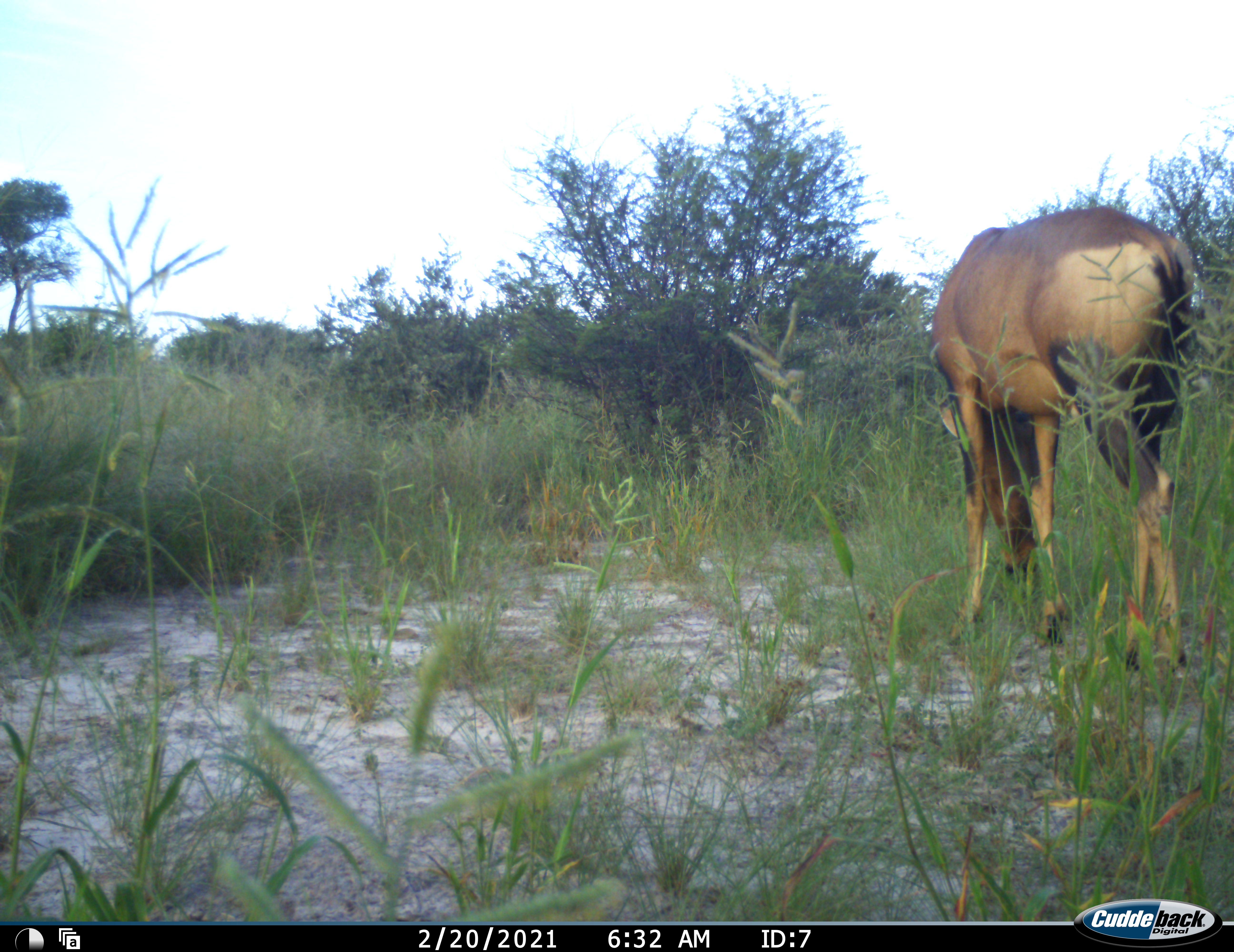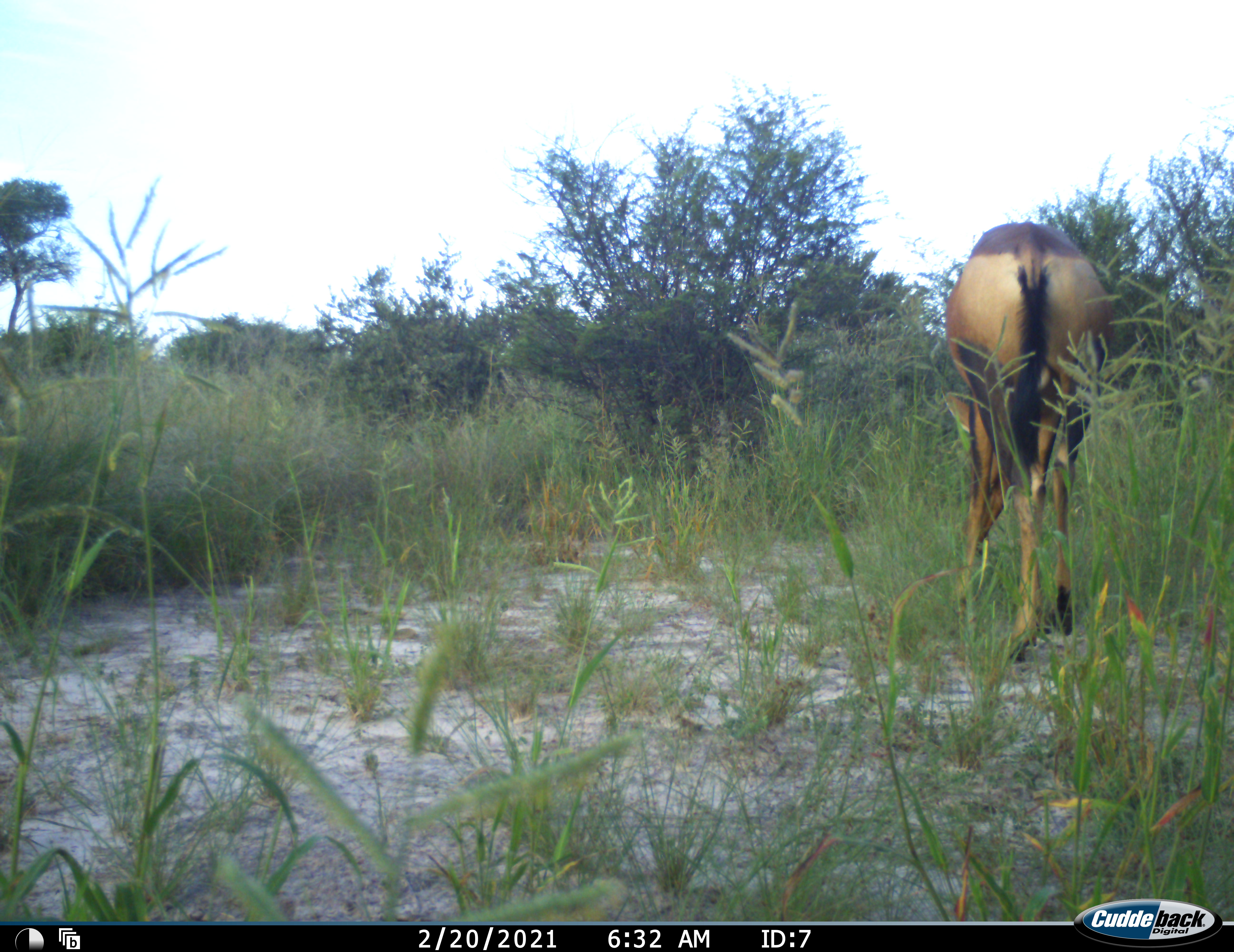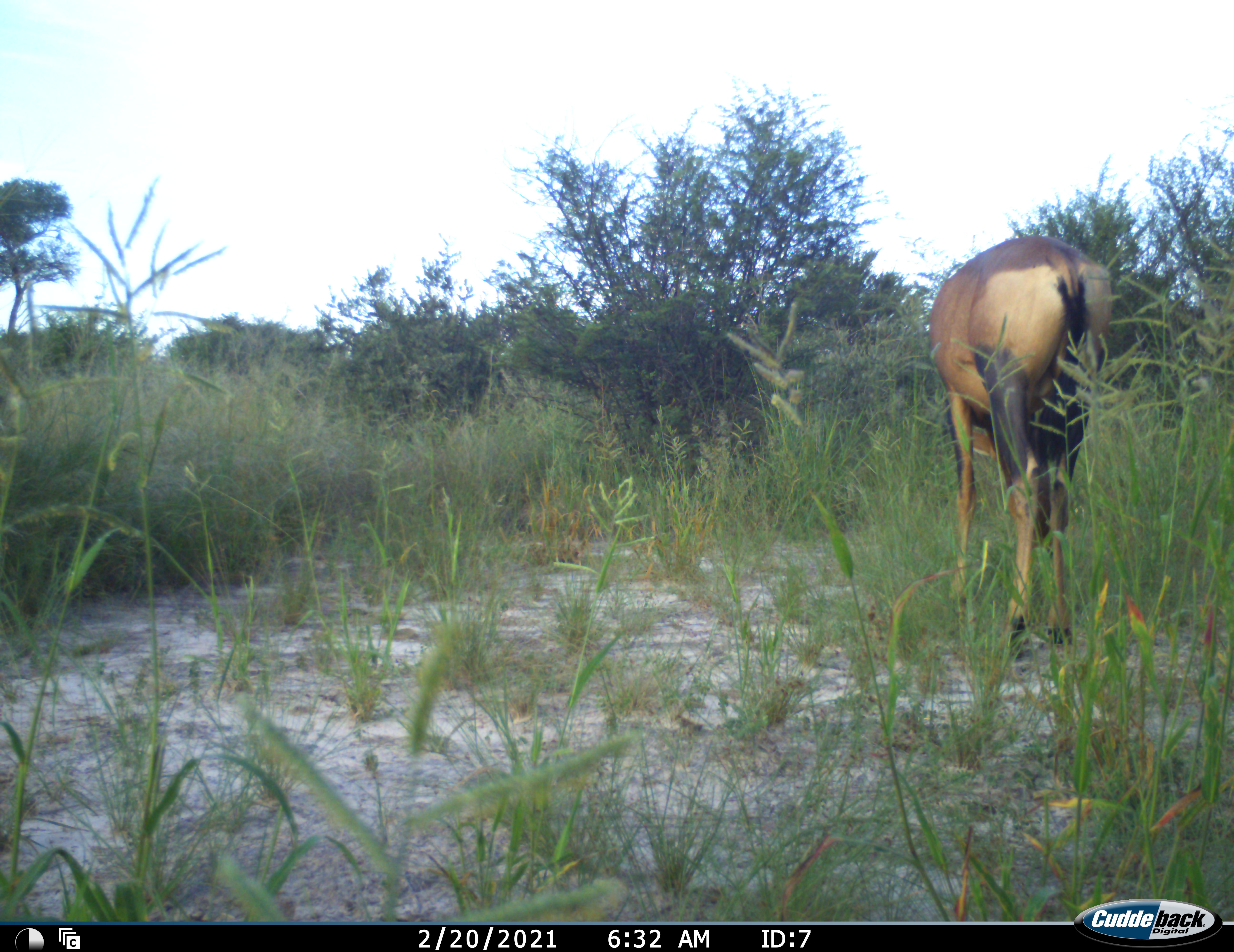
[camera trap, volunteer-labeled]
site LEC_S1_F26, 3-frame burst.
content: unidentified animal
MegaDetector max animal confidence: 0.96